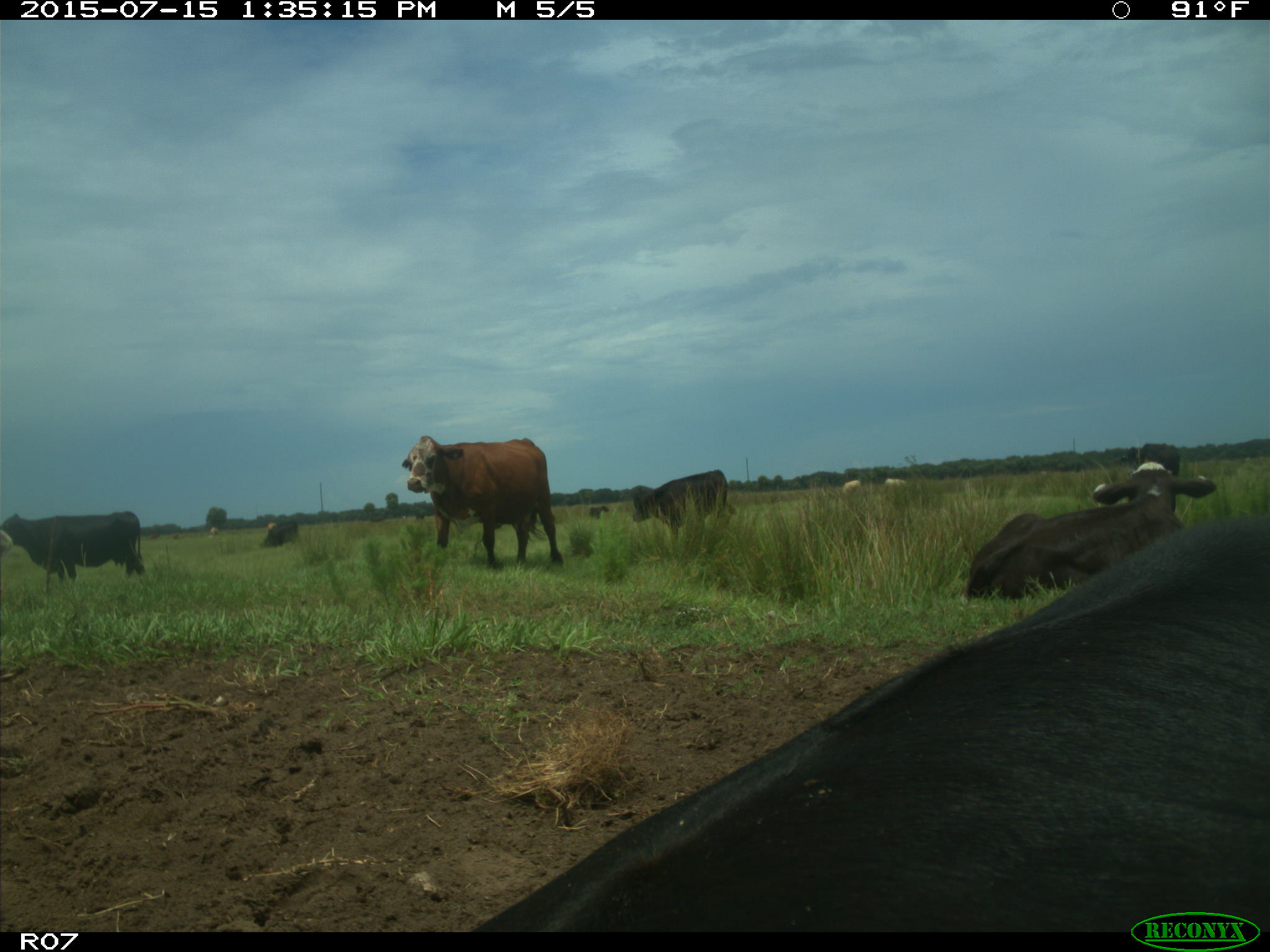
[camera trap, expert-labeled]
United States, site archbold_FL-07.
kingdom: Animalia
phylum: Chordata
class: Mammalia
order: Artiodactyla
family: Bovidae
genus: Bos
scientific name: Bos taurus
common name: domestic cow